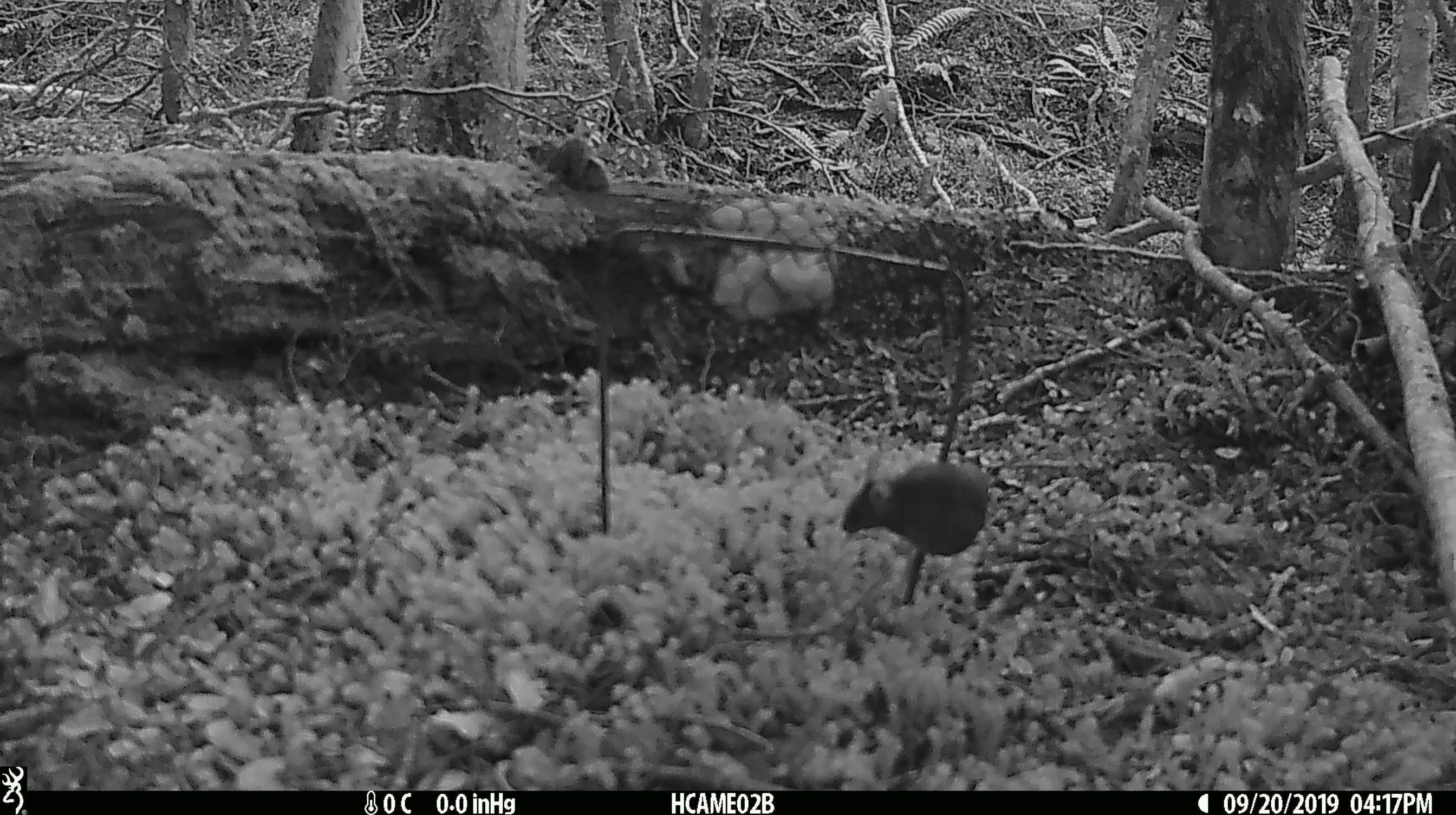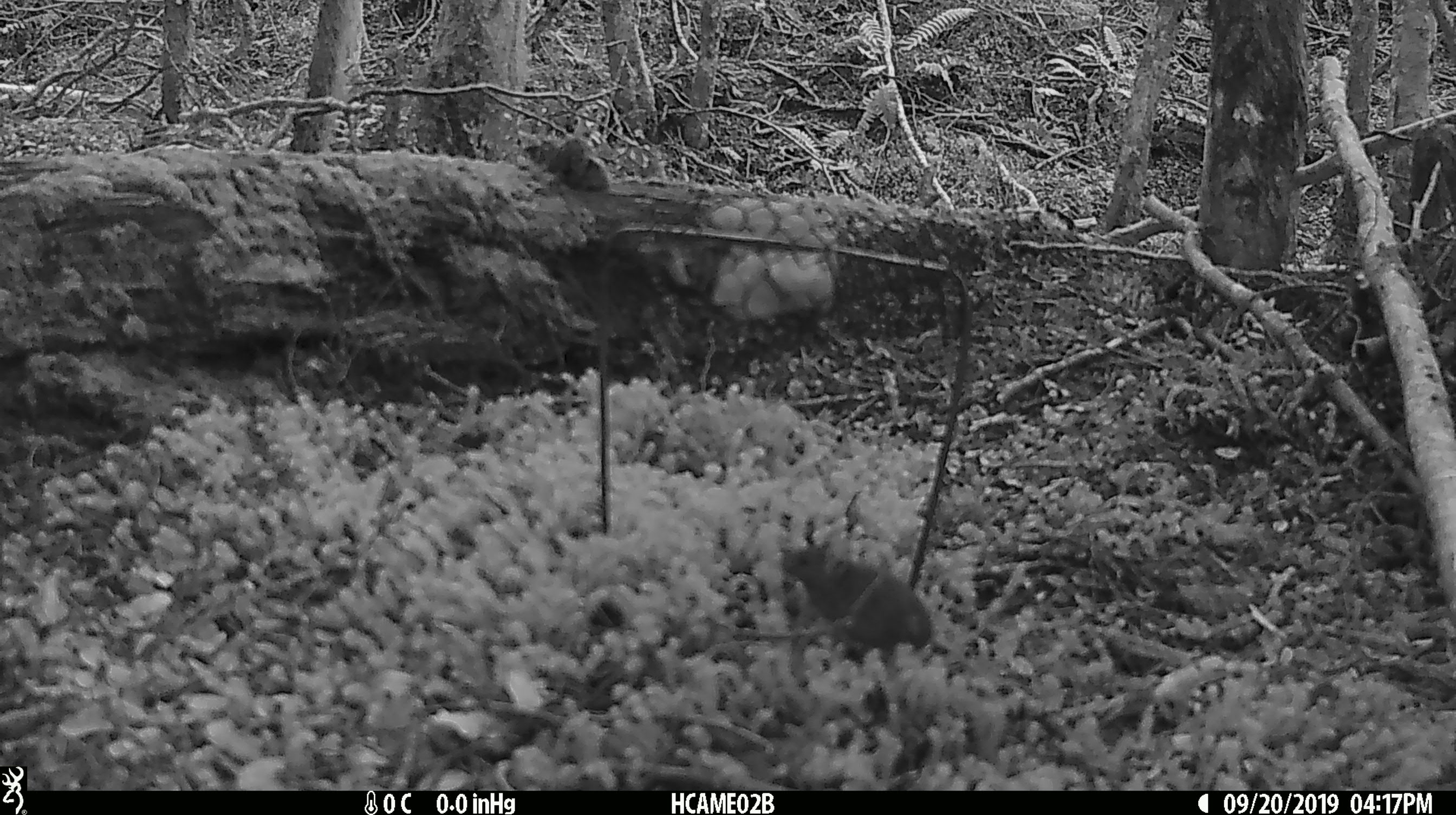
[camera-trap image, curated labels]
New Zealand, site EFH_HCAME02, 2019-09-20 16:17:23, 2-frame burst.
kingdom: Animalia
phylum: Chordata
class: Mammalia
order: Rodentia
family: Muridae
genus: Mus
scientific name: Mus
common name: mouse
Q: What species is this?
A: Mouse (Mus).